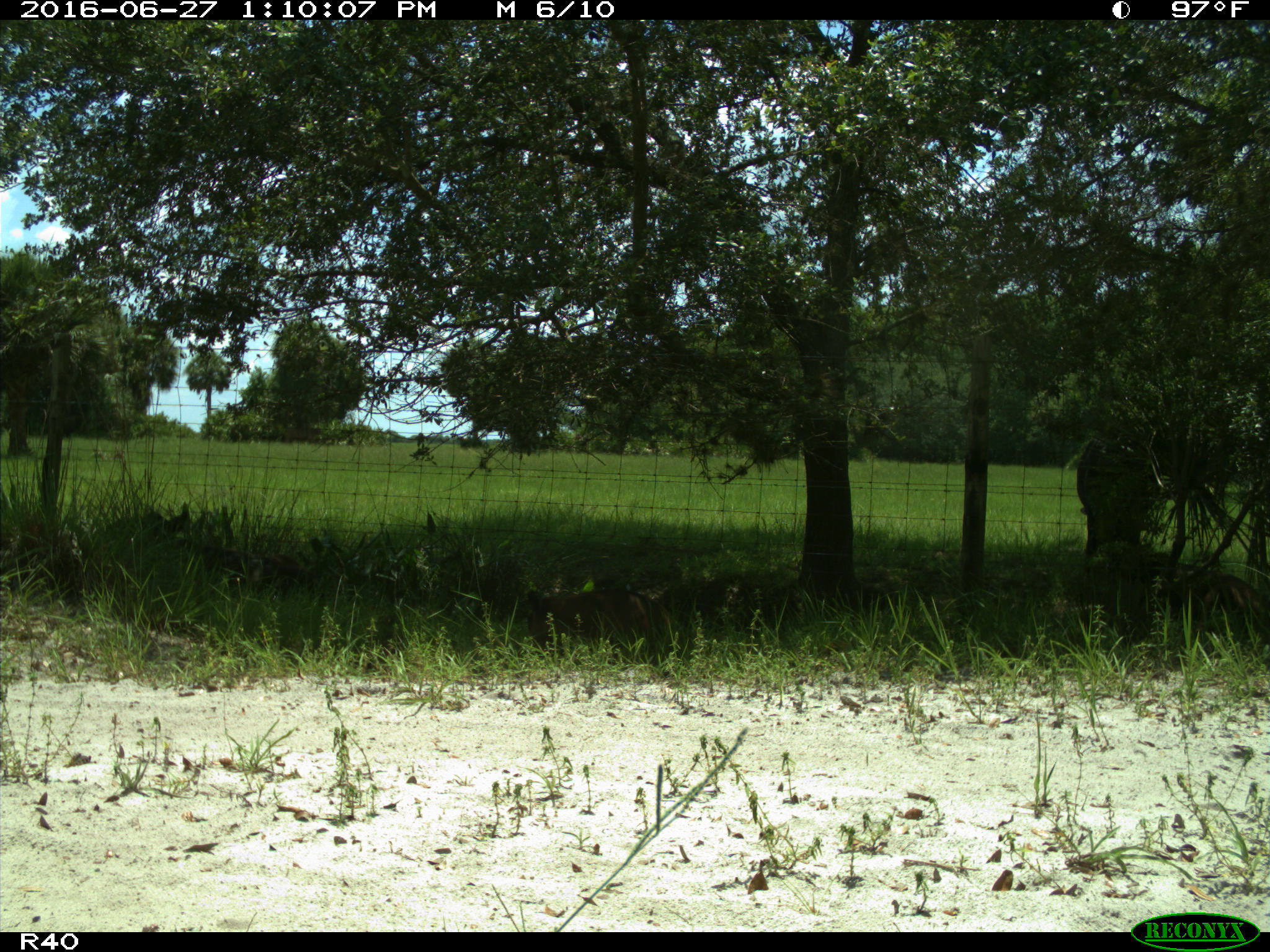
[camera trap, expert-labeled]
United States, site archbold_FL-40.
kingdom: Animalia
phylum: Chordata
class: Mammalia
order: Artiodactyla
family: Bovidae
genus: Bos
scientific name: Bos taurus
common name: domestic cow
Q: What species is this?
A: Bos taurus (domestic cow).